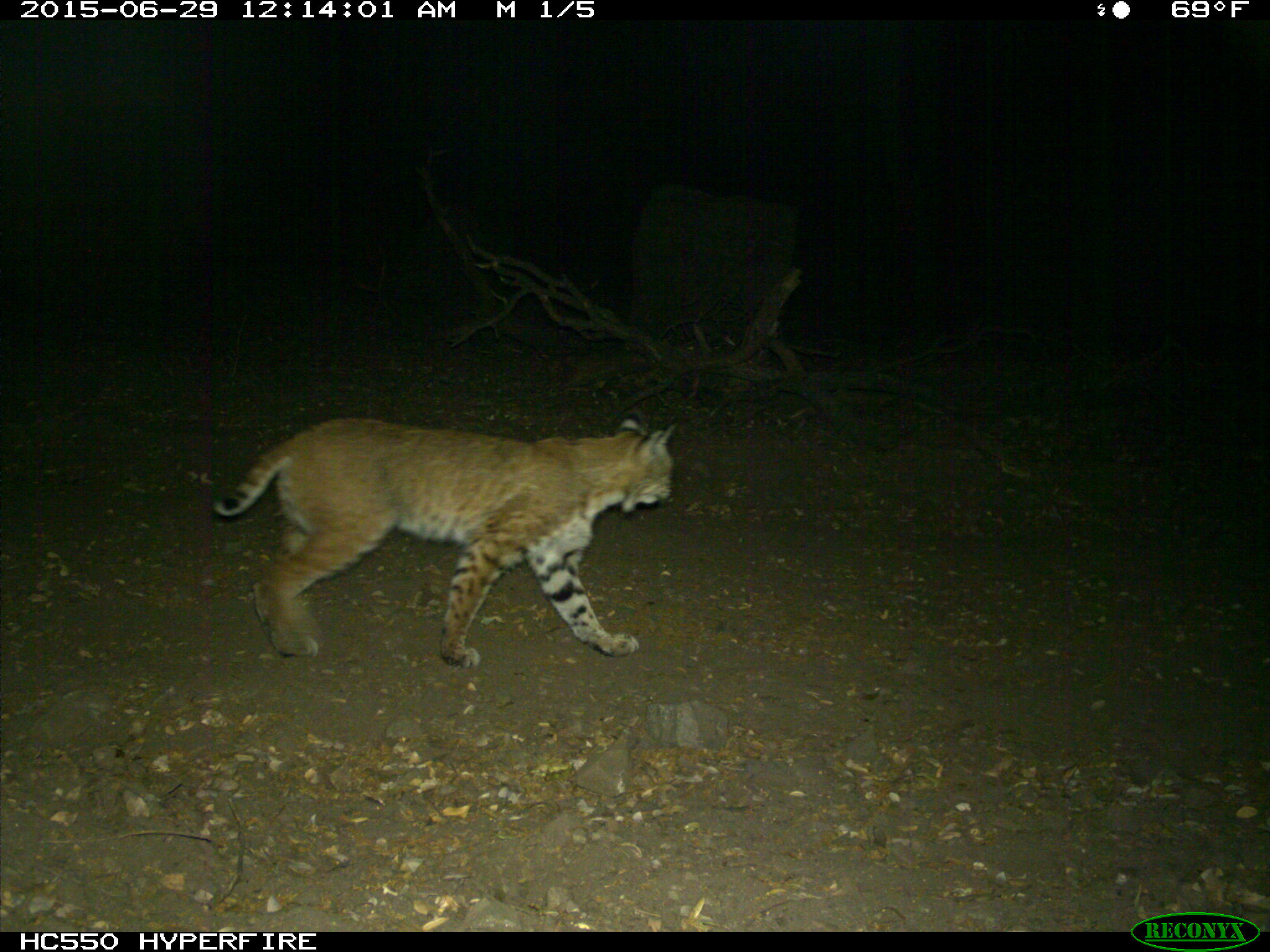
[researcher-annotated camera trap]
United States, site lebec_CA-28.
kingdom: Animalia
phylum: Chordata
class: Mammalia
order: Carnivora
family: Felidae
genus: Lynx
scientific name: Lynx rufus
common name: bobcat